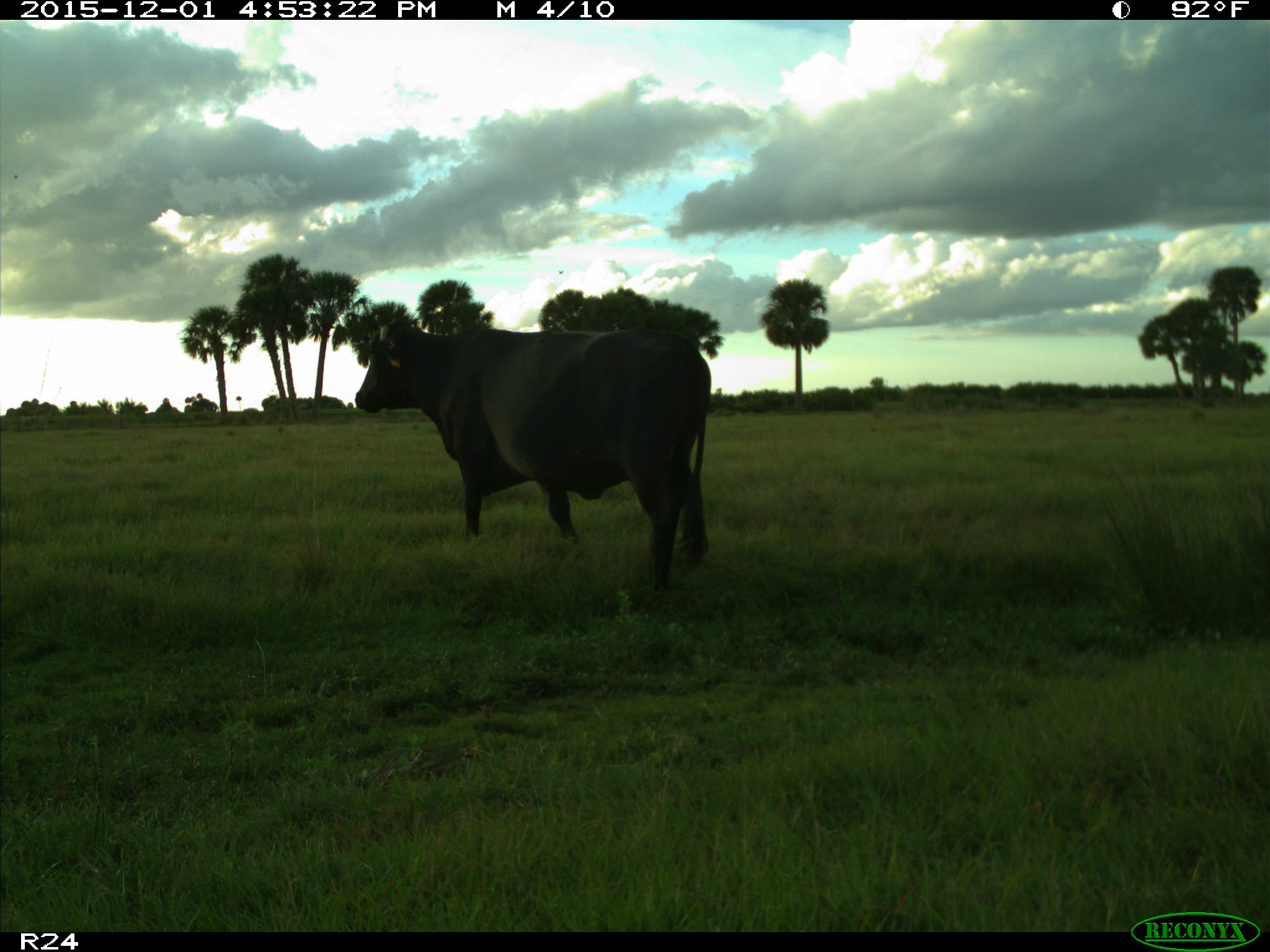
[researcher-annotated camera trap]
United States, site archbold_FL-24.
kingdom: Animalia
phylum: Chordata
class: Mammalia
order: Artiodactyla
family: Bovidae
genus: Bos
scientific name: Bos taurus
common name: domestic cow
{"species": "Bos taurus (domestic cow)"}